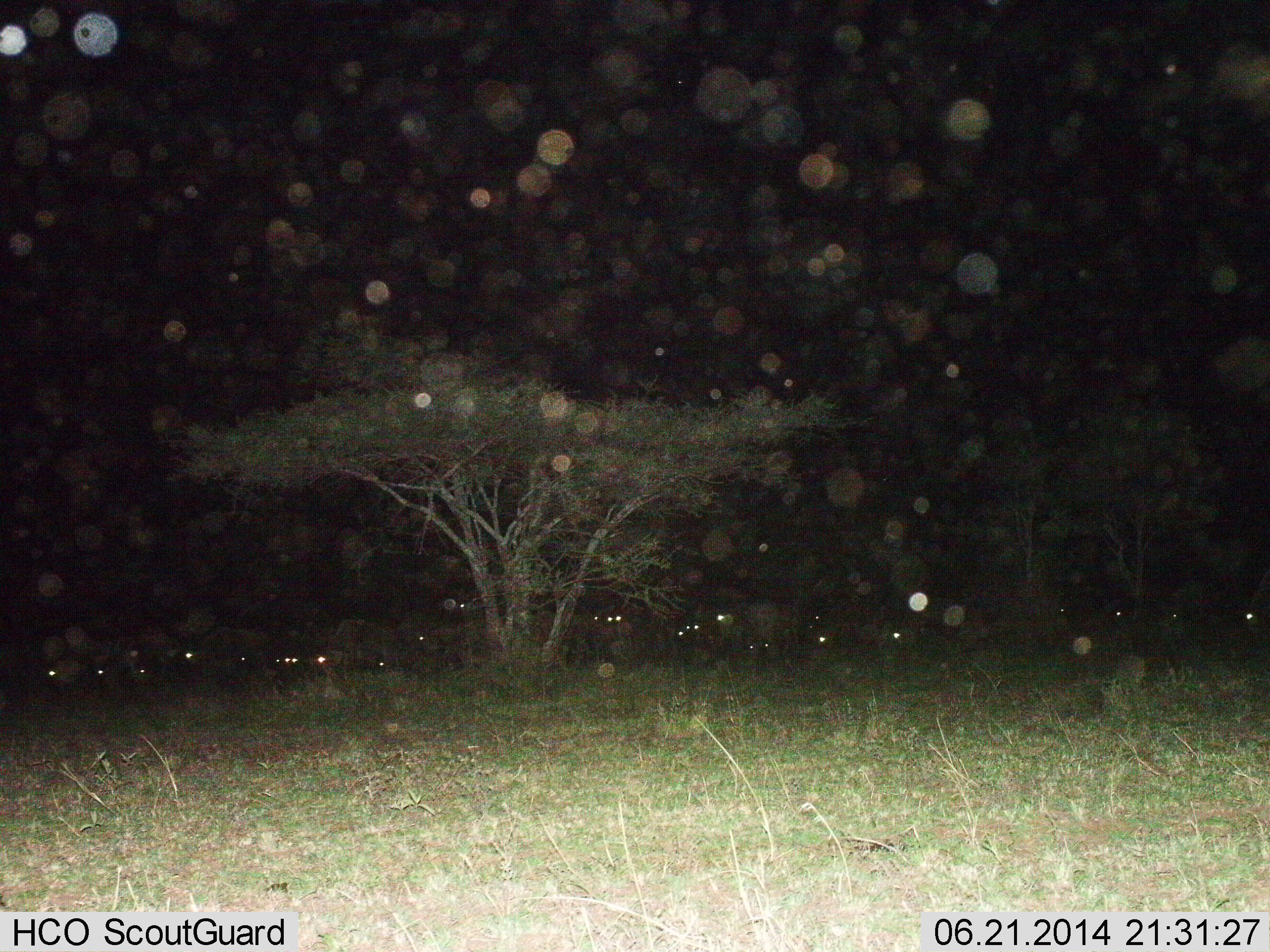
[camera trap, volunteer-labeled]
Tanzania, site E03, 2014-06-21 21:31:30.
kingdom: Animalia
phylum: Chordata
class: Mammalia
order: Artiodactyla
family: Bovidae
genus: Connochaetes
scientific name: Connochaetes taurinus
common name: blue wildebeest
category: wildebeest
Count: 11-50.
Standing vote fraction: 50%.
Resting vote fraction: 30%.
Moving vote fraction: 30%.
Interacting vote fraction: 0%.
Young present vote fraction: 0%.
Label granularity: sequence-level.